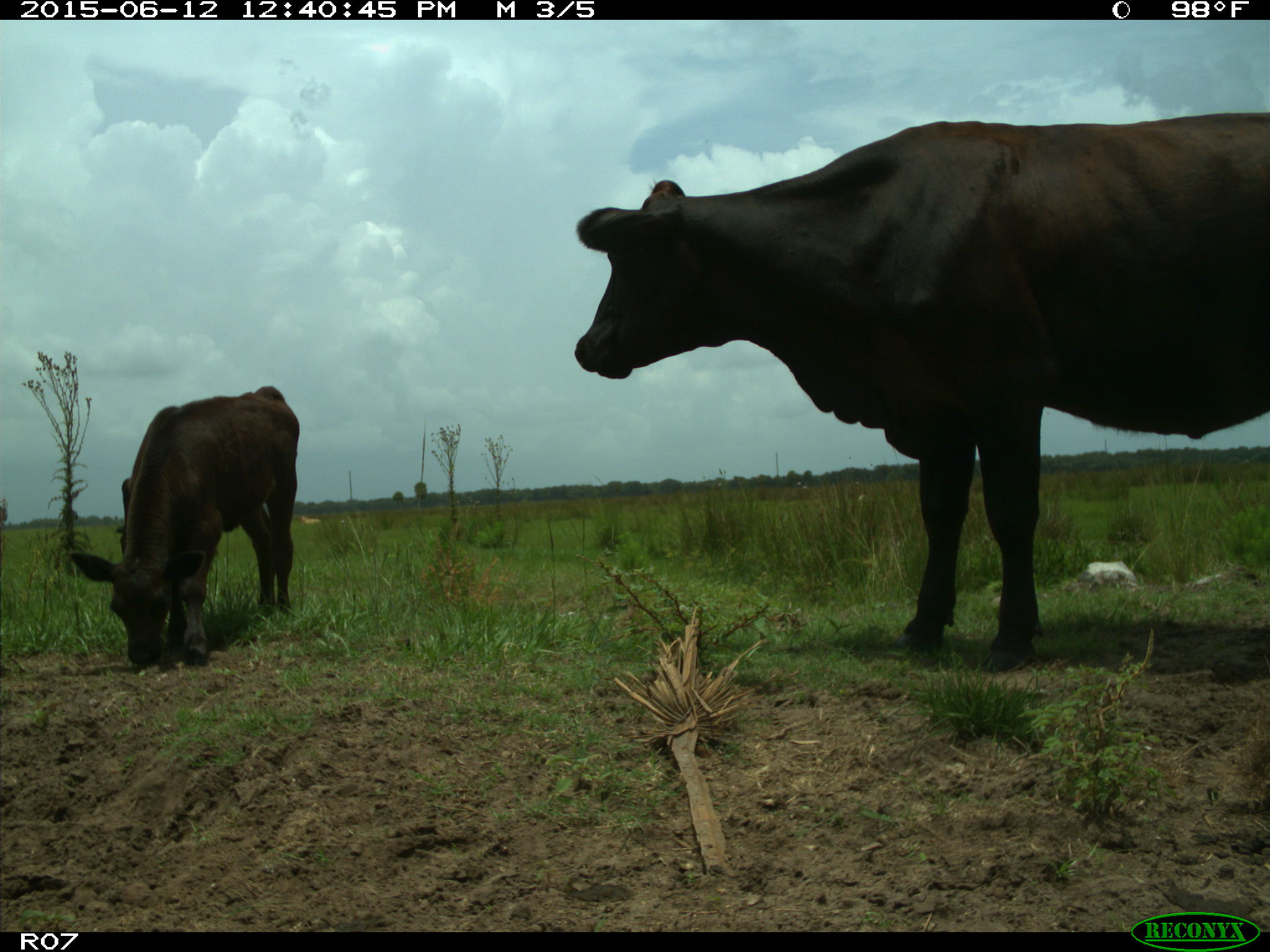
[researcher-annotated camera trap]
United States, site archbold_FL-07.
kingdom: Animalia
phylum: Chordata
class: Mammalia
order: Artiodactyla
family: Bovidae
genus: Bos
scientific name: Bos taurus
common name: domestic cow